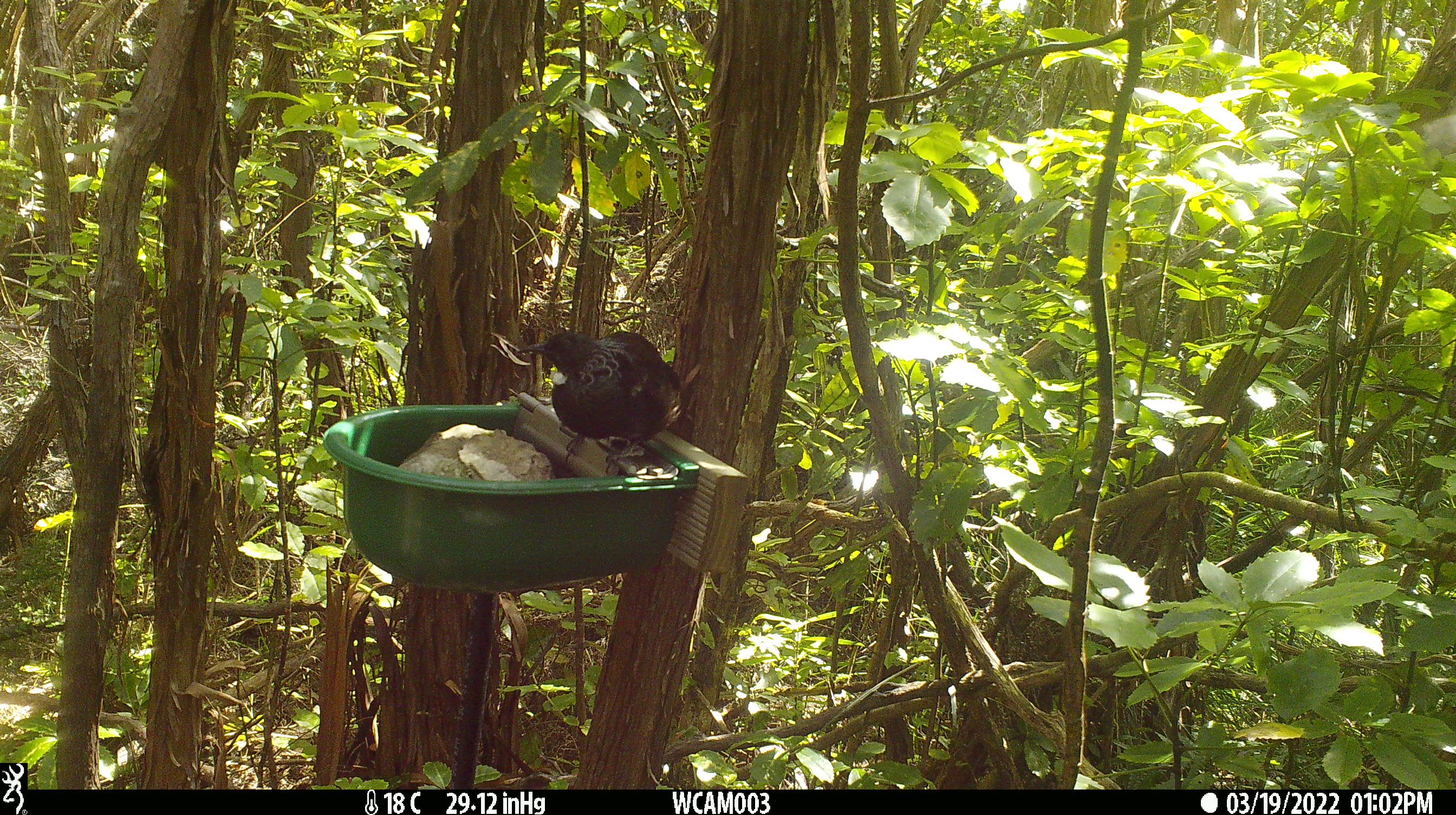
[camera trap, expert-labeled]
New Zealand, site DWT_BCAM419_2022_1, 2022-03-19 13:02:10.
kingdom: Animalia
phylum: Chordata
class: Aves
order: Passeriformes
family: Meliphagidae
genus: Prosthemadera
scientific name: Prosthemadera novaeseelandiae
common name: tui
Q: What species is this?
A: Tui (Prosthemadera novaeseelandiae).